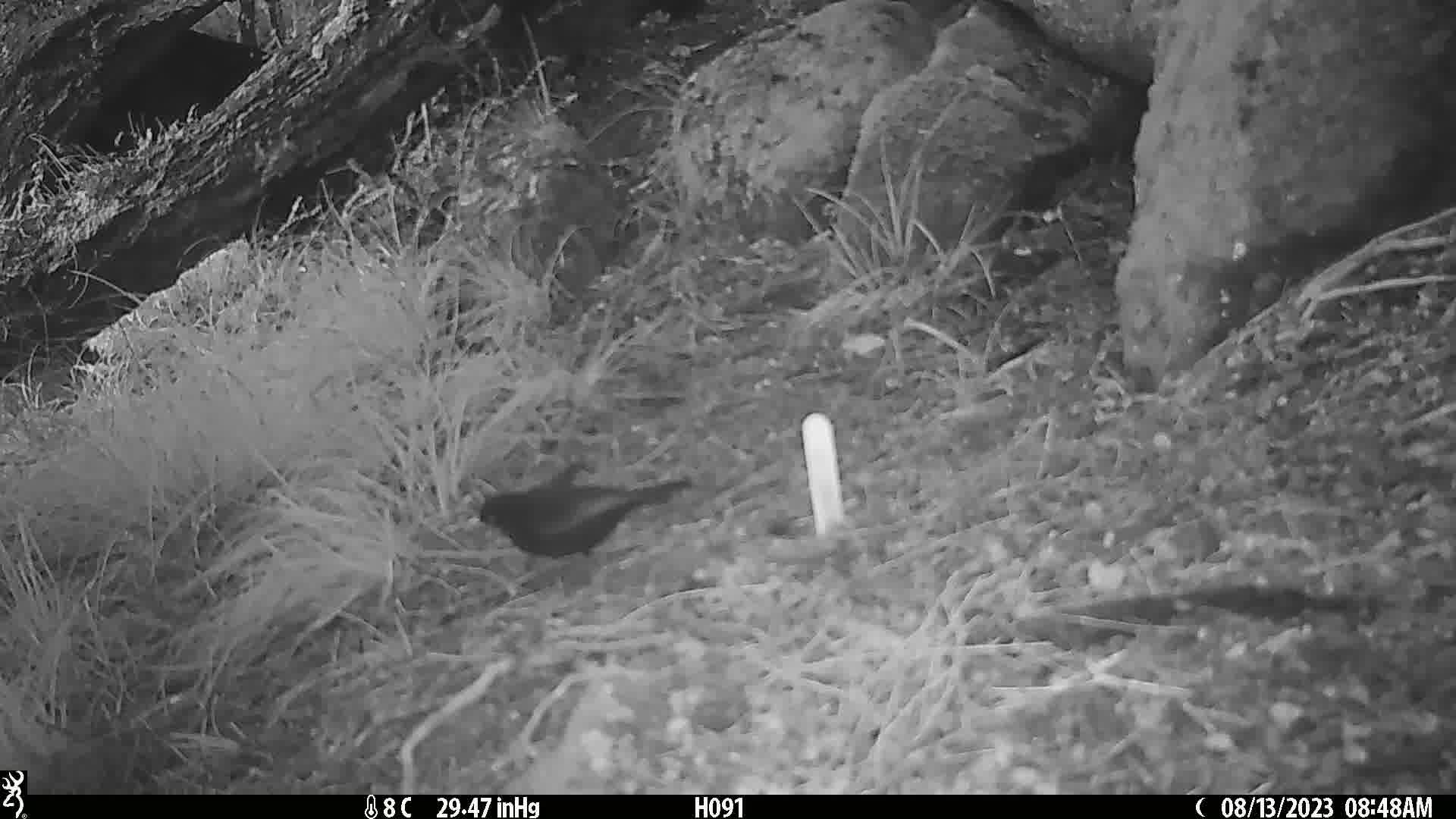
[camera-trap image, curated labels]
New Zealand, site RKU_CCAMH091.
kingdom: Animalia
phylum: Chordata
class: Aves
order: Passeriformes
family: Turdidae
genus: Turdus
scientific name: Turdus merula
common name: eurasian blackbird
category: blackbird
Blackbird (eurasian blackbird) (Turdus merula).